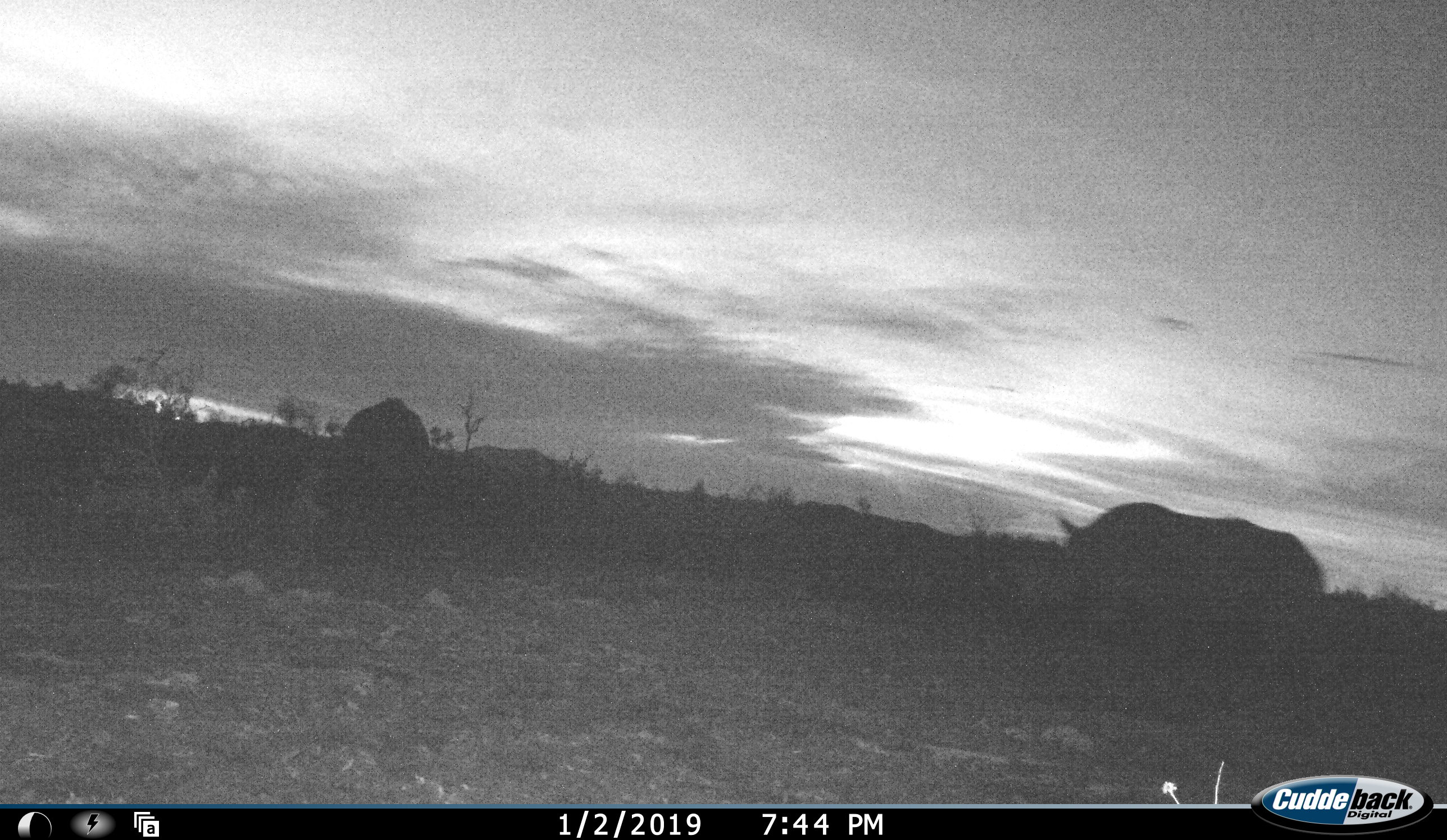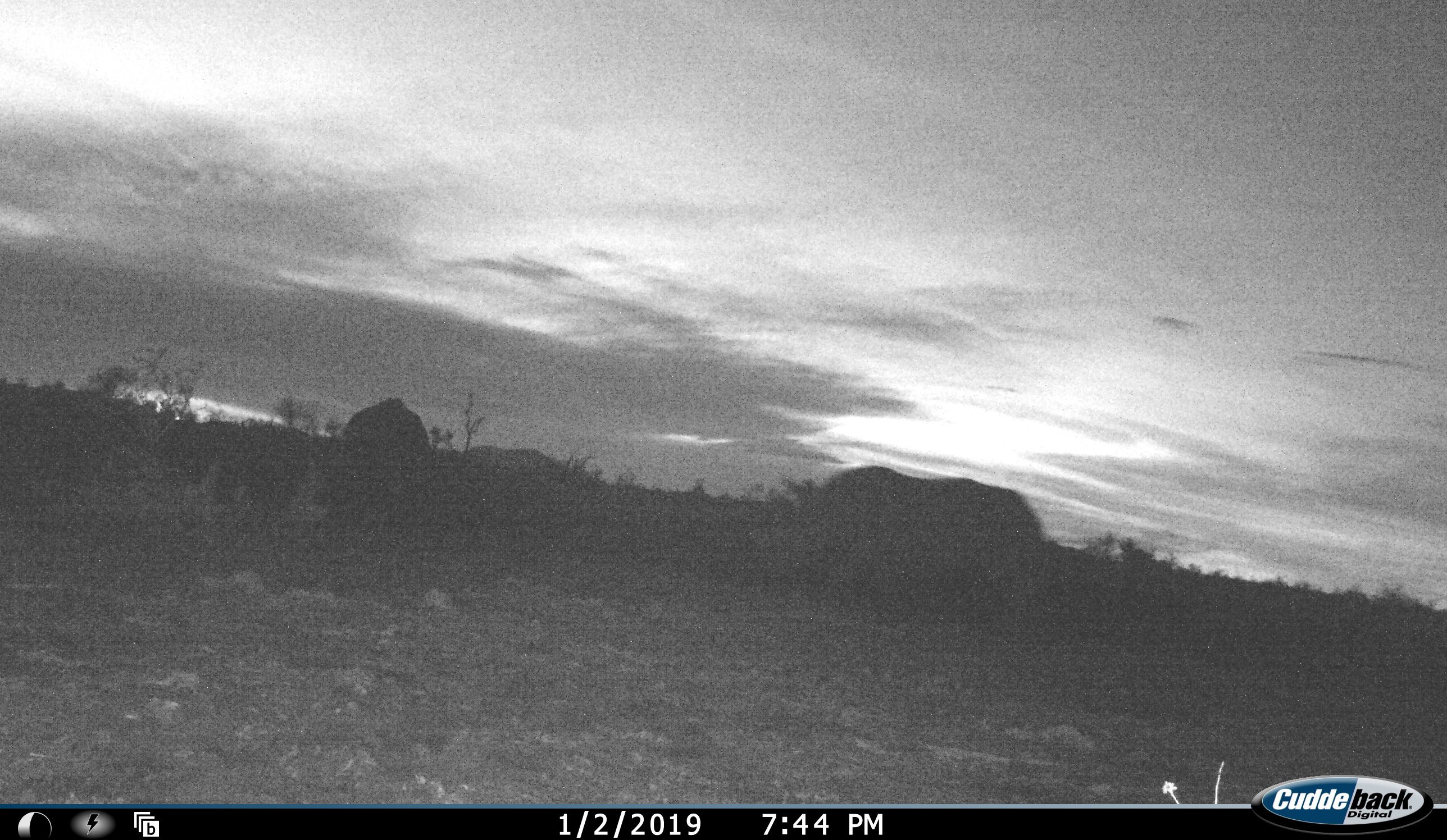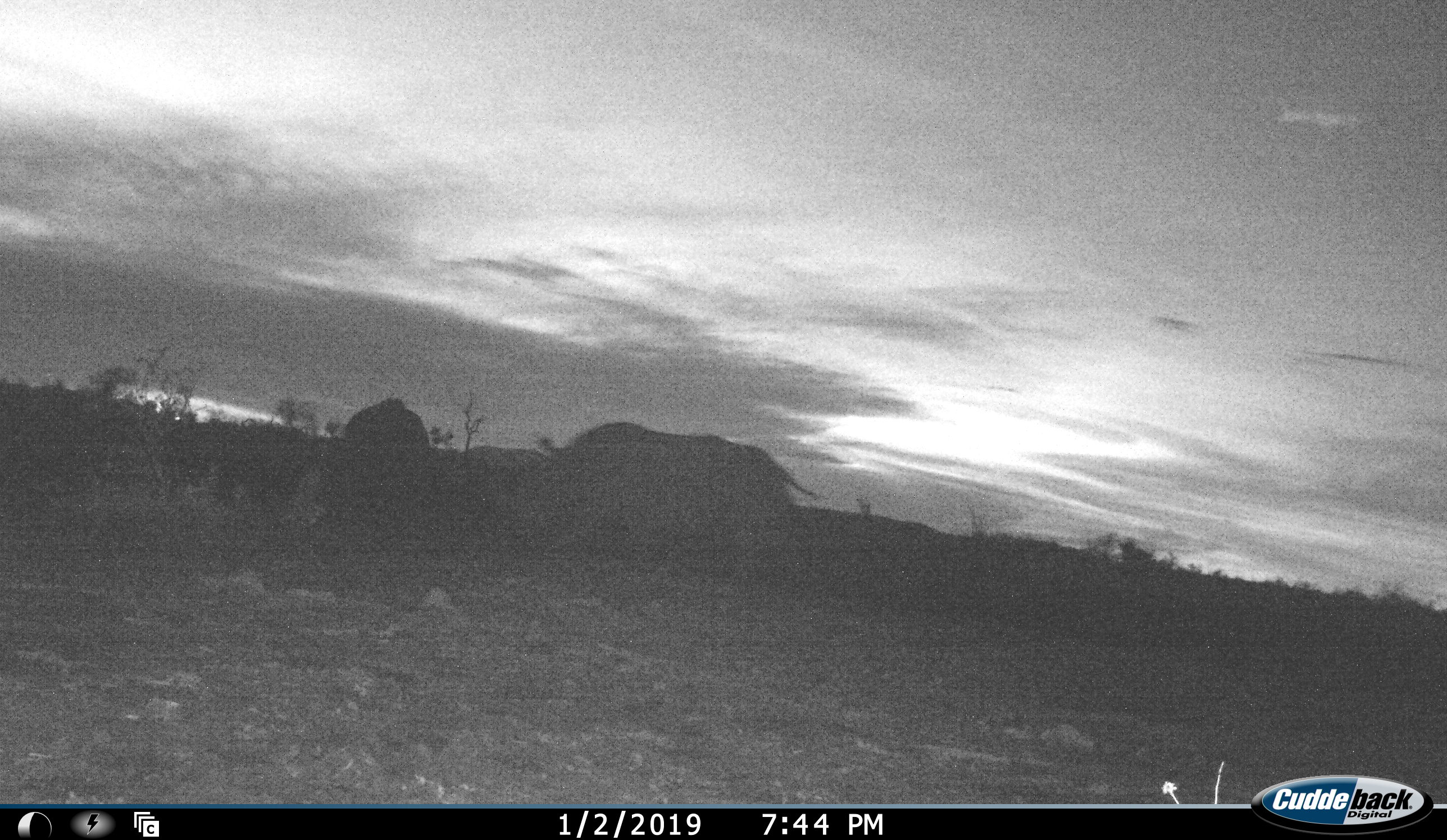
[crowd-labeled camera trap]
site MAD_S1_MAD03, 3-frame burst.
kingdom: Animalia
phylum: Chordata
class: Mammalia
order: Perissodactyla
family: Rhinocerotidae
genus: Ceratotherium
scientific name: Ceratotherium simum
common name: white rhinoceros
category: rhinoceroswhite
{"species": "rhinoceroswhite (white rhinoceros) (Ceratotherium simum)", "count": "1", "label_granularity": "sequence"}